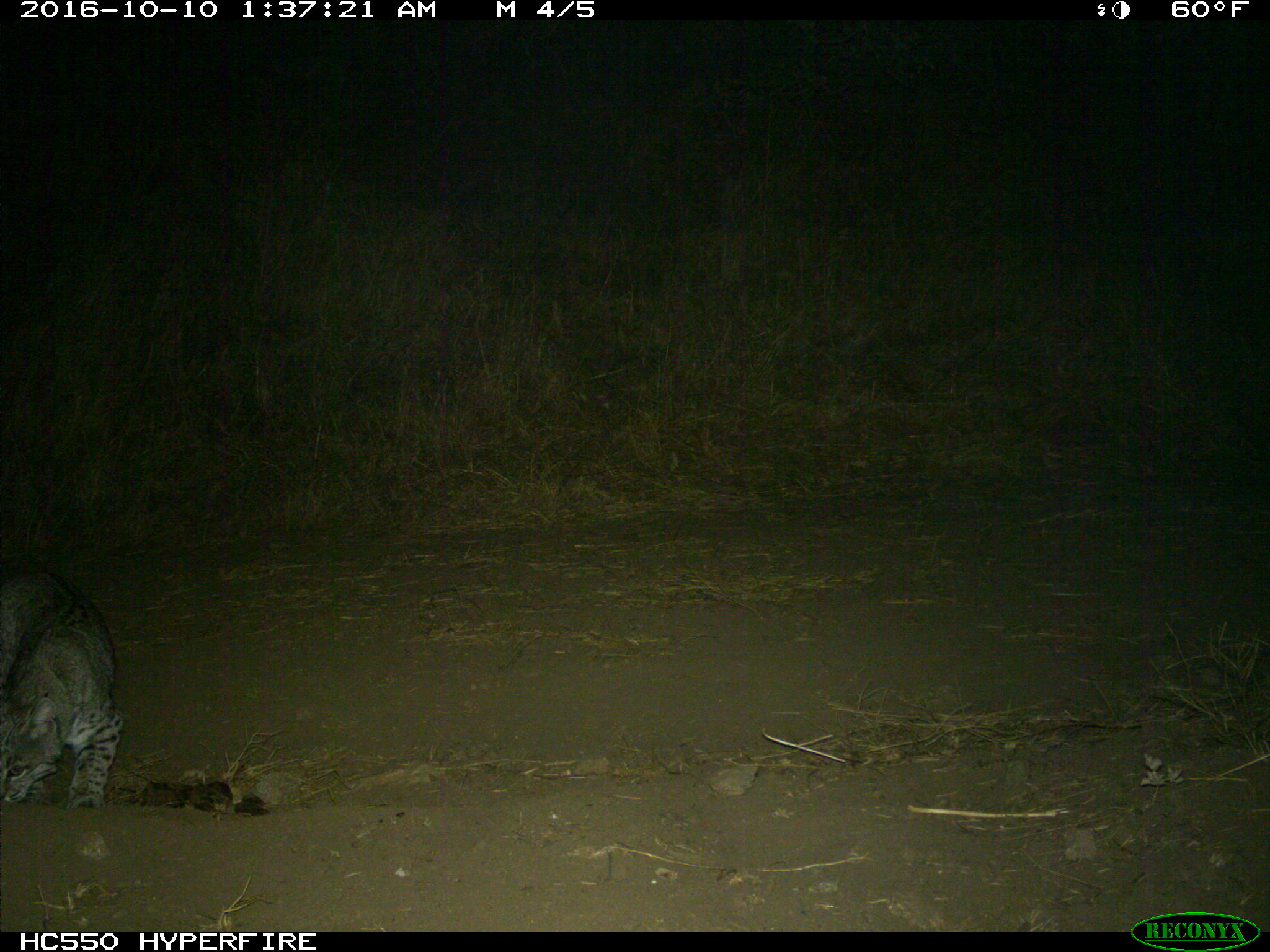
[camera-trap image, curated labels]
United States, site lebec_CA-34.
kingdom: Animalia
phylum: Chordata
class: Mammalia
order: Carnivora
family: Felidae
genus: Lynx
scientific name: Lynx rufus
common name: bobcat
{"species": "Lynx rufus (bobcat)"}